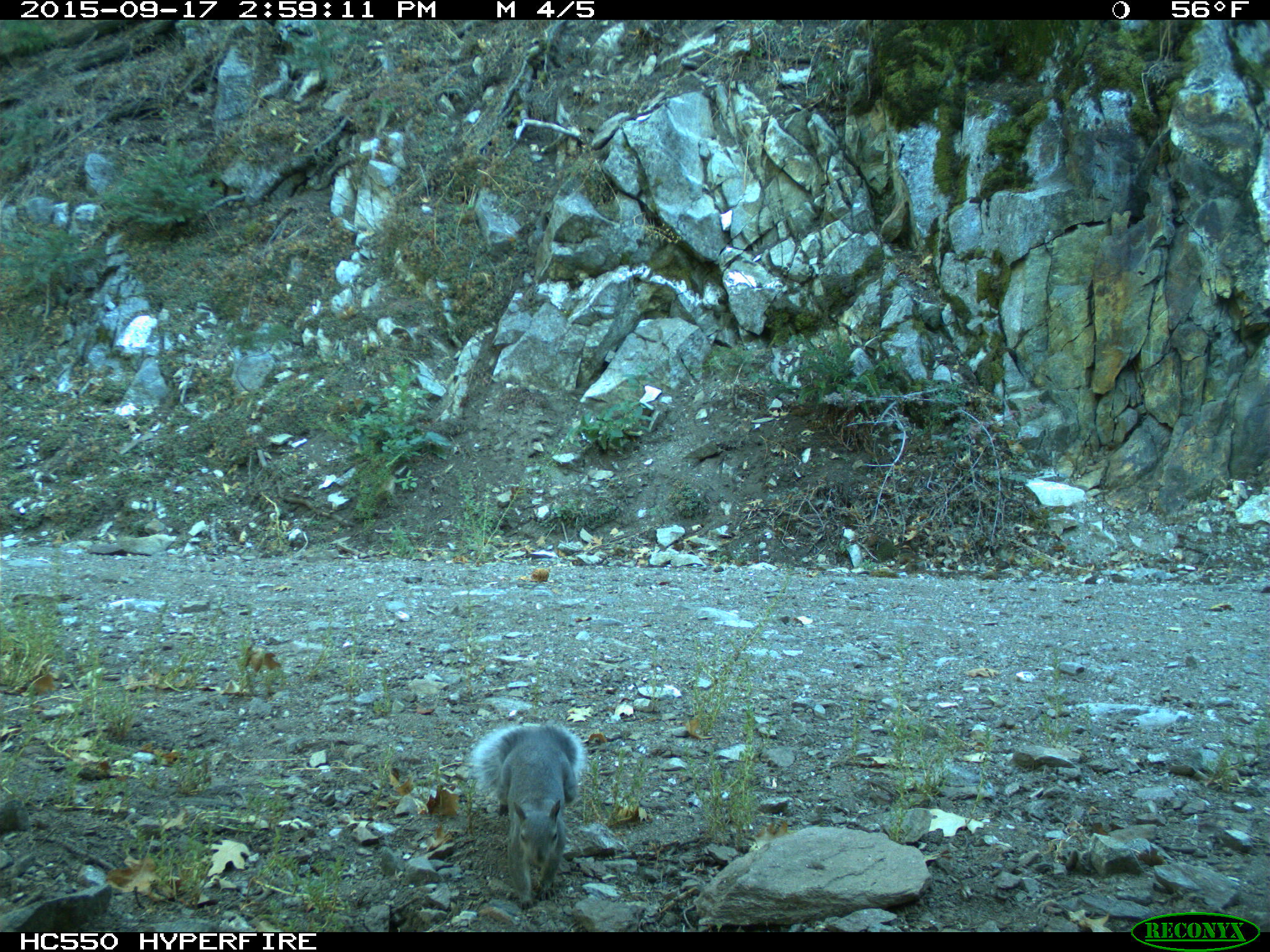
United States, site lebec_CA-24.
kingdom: Animalia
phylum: Chordata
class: Mammalia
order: Rodentia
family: Sciuridae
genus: Sciurus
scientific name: Sciurus carolinensis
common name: eastern gray squirrel